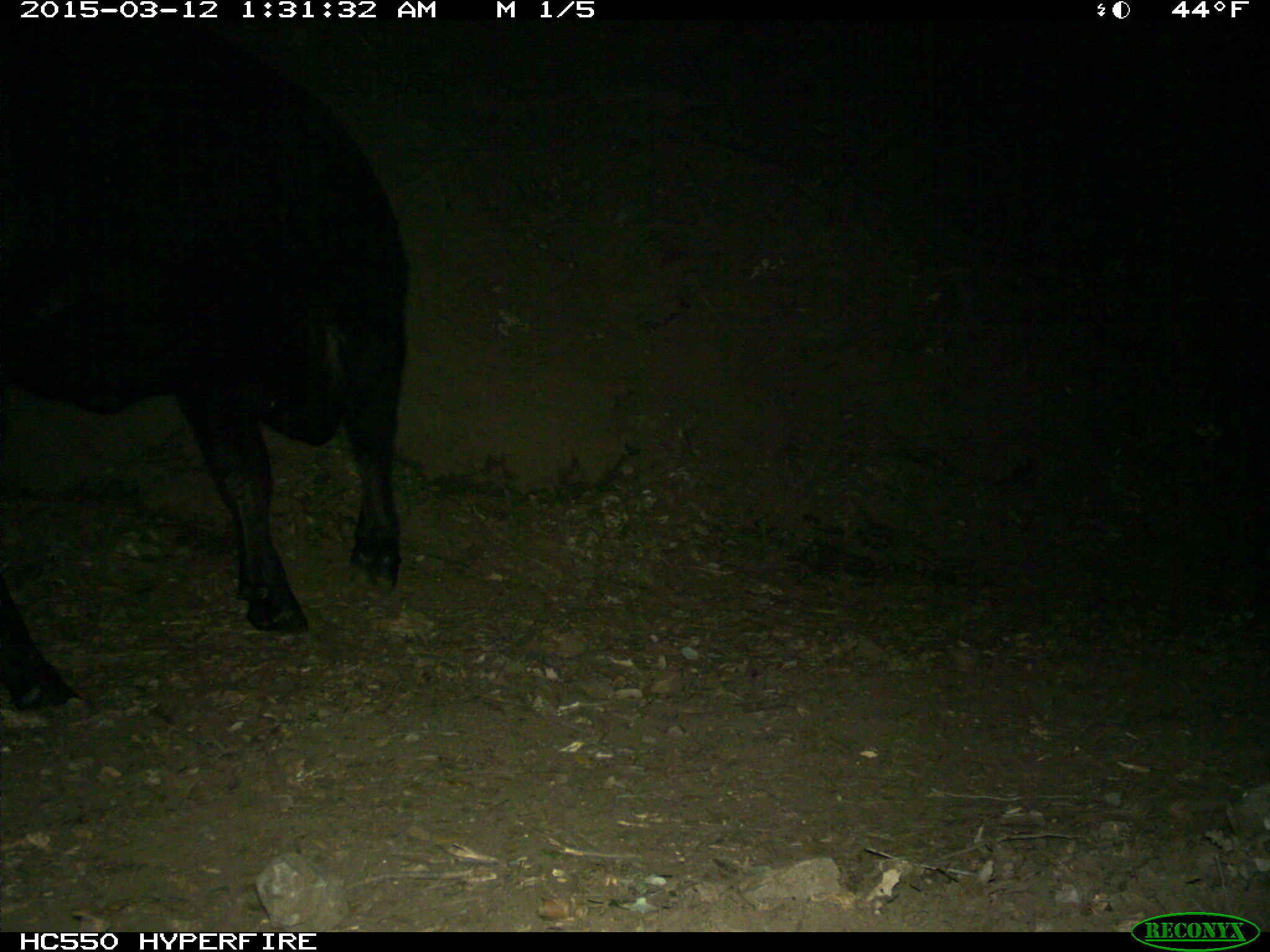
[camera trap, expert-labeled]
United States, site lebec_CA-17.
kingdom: Animalia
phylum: Chordata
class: Mammalia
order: Artiodactyla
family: Bovidae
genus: Bos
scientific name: Bos taurus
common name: domestic cow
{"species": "Bos taurus (domestic cow)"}